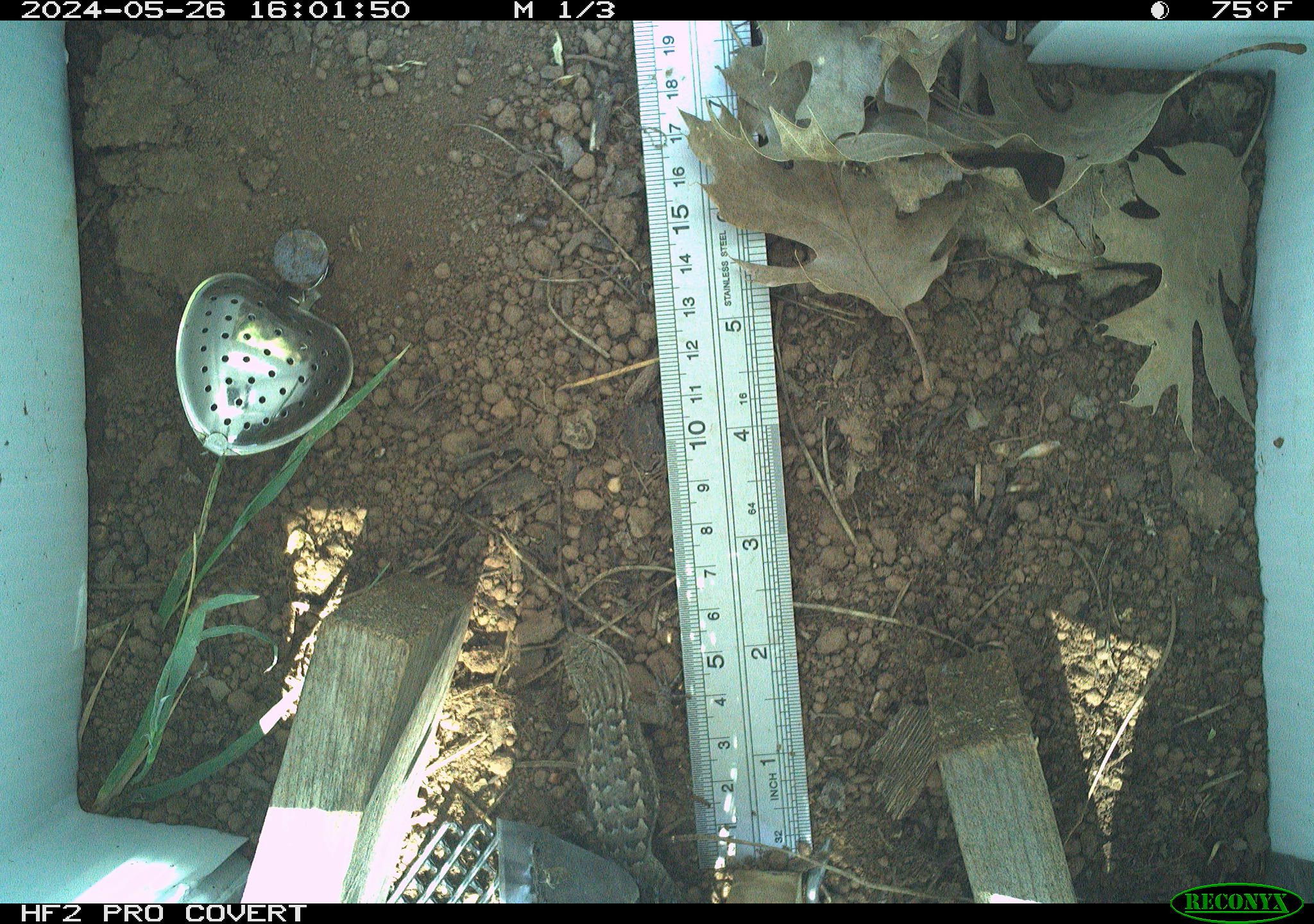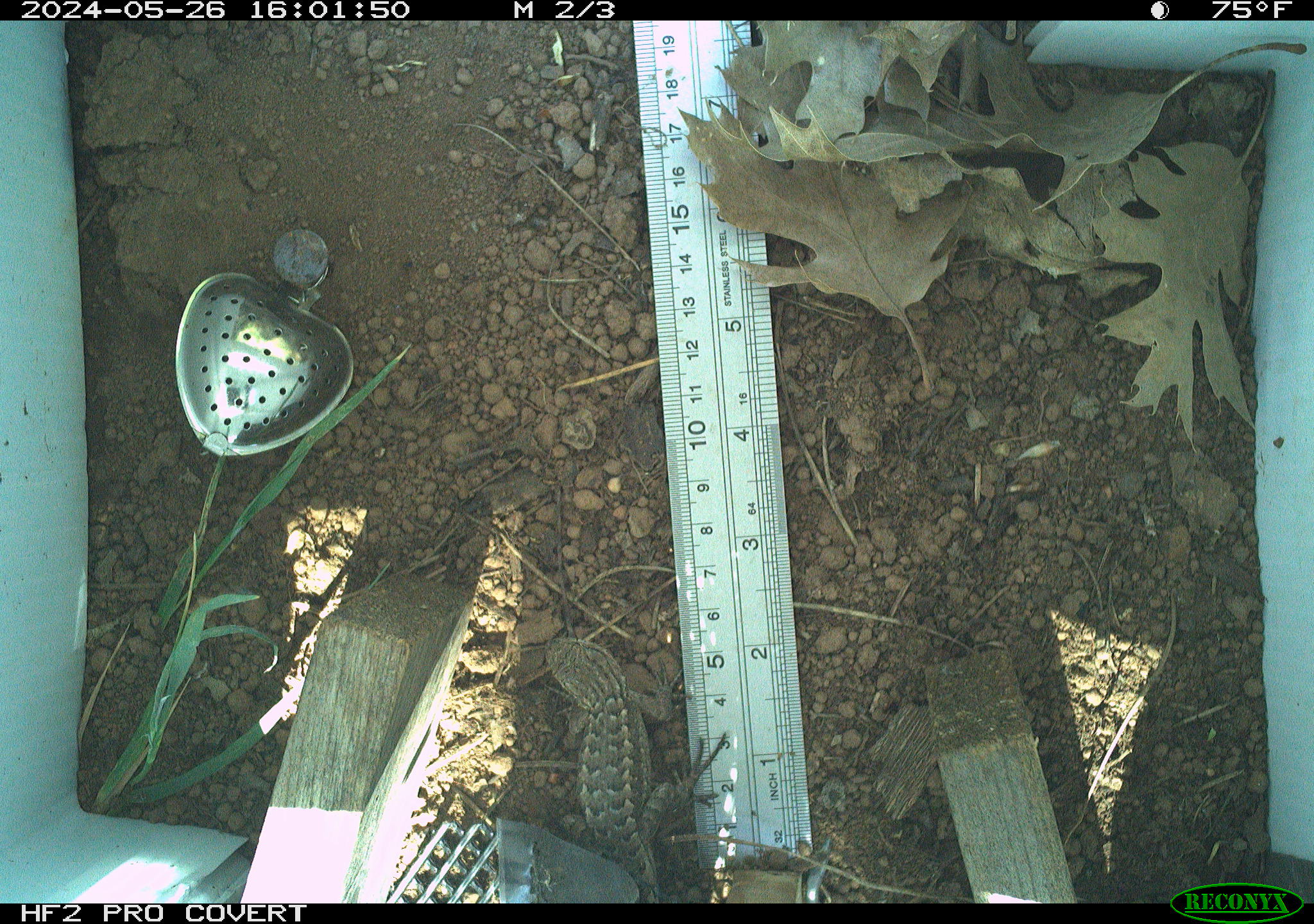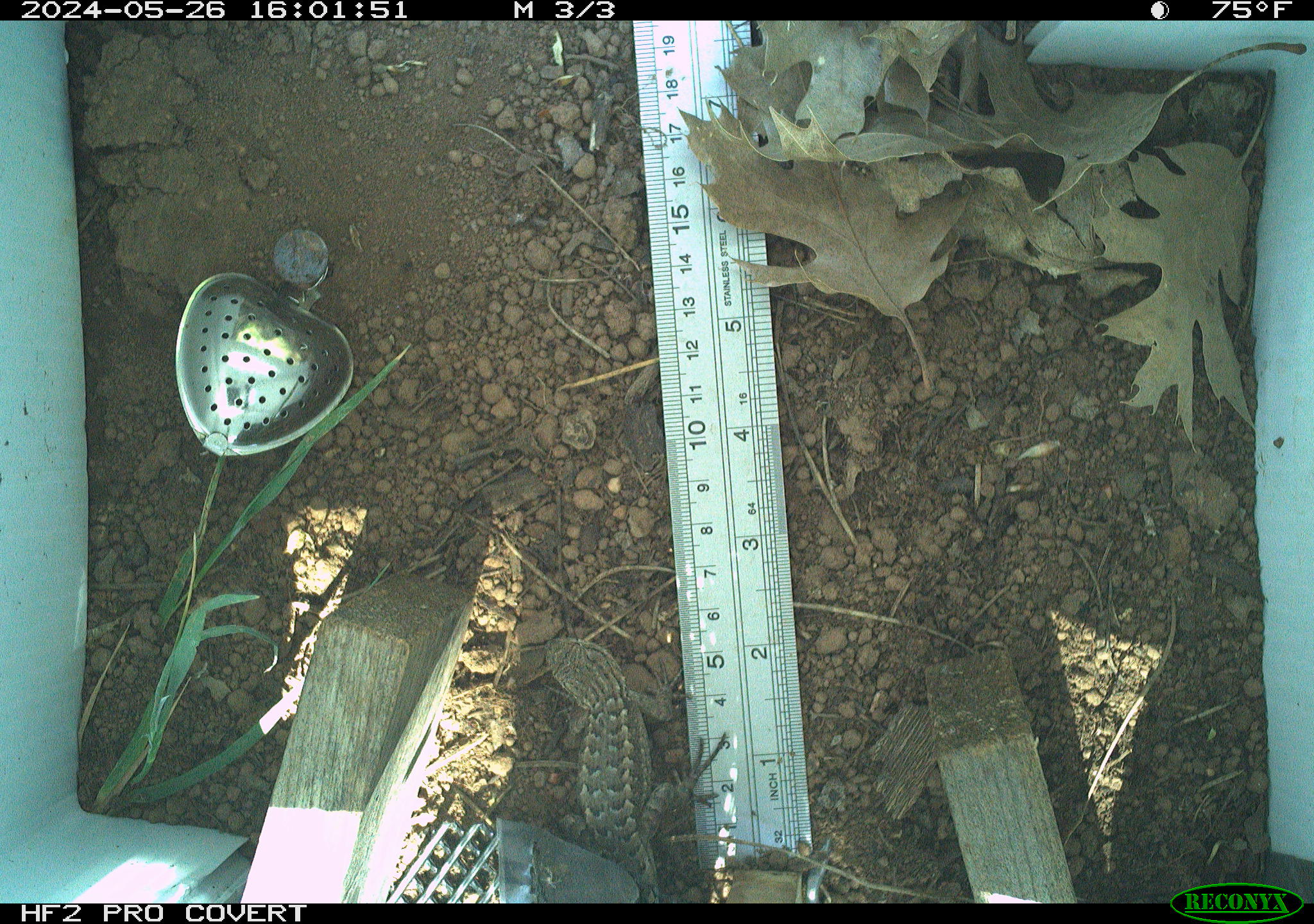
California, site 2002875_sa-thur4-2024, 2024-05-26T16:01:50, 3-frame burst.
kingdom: Animalia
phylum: Chordata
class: Reptilia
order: Squamata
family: Phrynosomatidae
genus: Sceloporus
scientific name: Sceloporus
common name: spiny lizards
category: sceloporus species